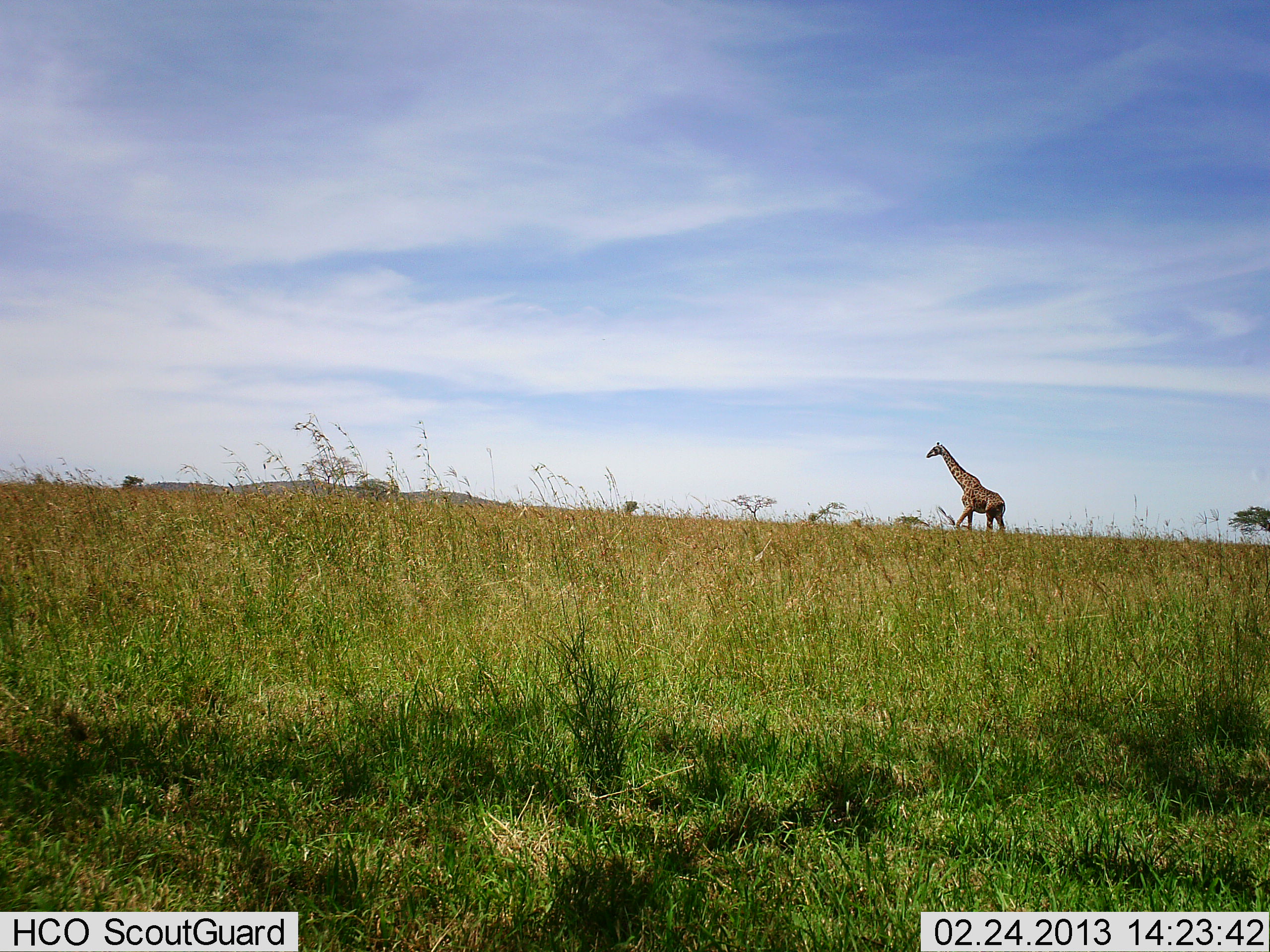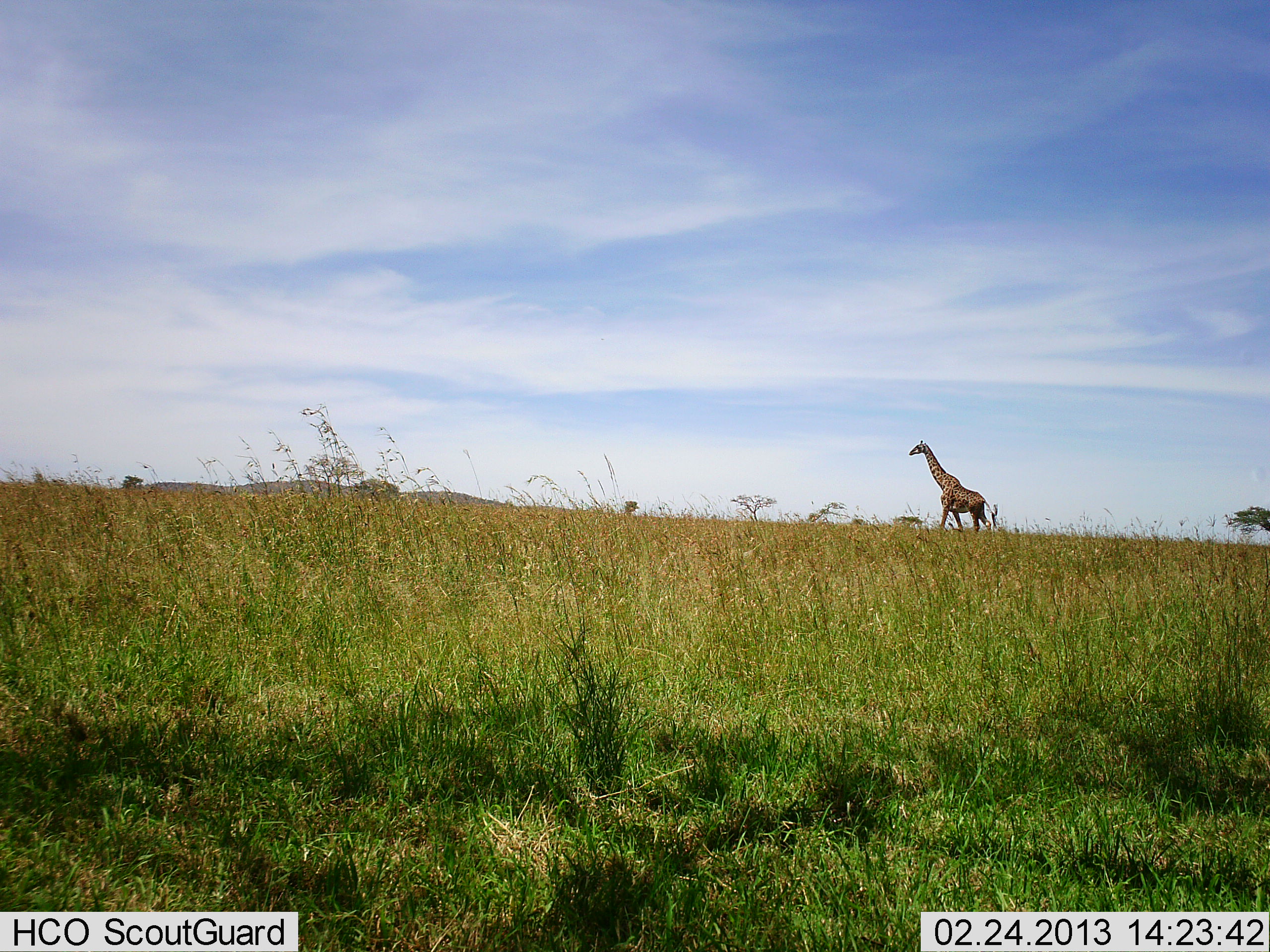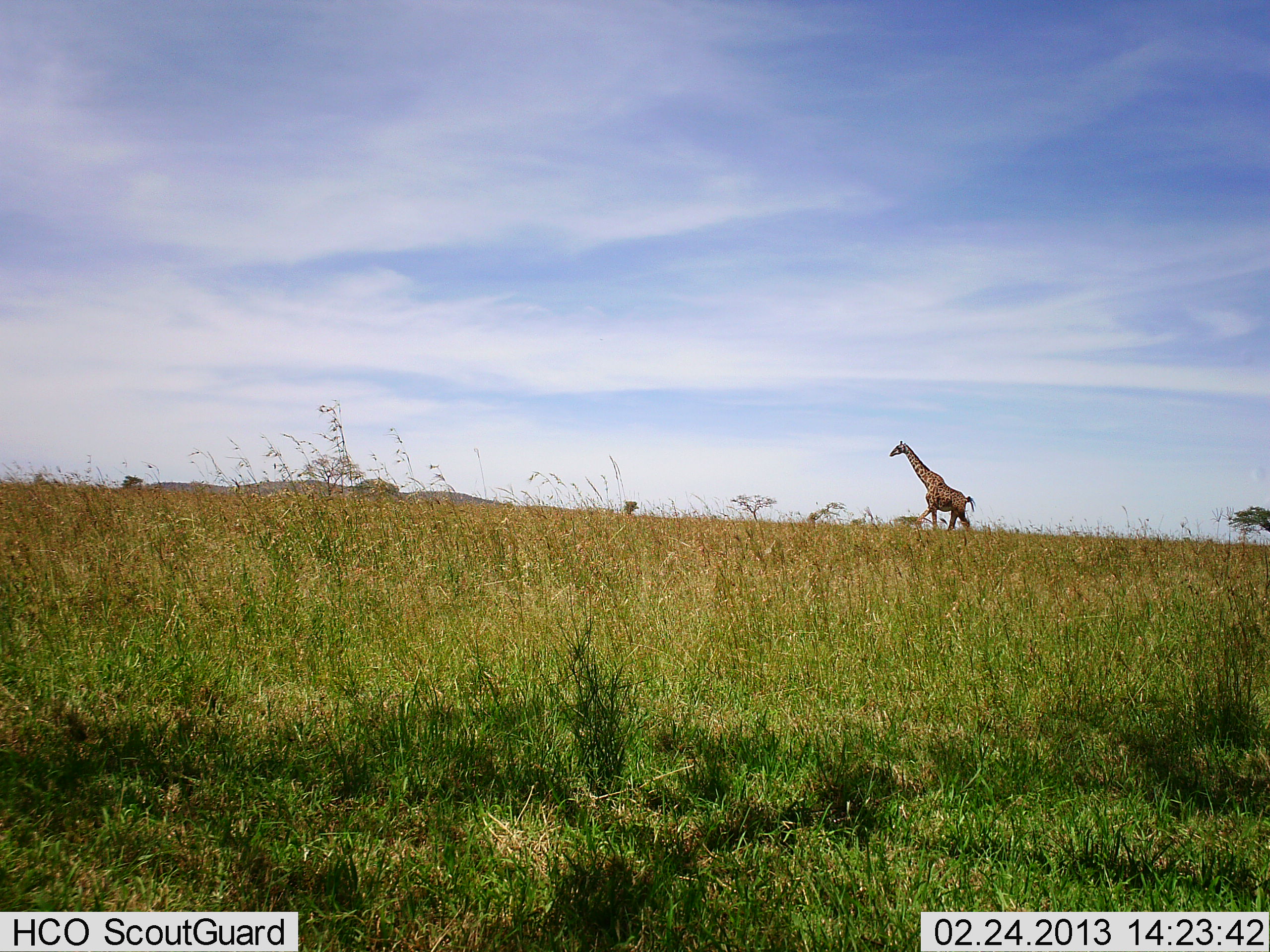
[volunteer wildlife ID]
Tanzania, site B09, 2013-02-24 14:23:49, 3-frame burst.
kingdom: Animalia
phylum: Chordata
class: Mammalia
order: Artiodactyla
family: Giraffidae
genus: Giraffa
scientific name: Giraffa camelopardalis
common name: giraffe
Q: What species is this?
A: Giraffe (Giraffa camelopardalis).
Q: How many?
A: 1.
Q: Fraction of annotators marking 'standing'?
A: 8%.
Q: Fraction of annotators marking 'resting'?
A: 0%.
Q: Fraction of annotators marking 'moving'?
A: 96%.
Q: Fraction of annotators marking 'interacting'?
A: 0%.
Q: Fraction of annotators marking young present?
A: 0%.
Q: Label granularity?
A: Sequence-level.